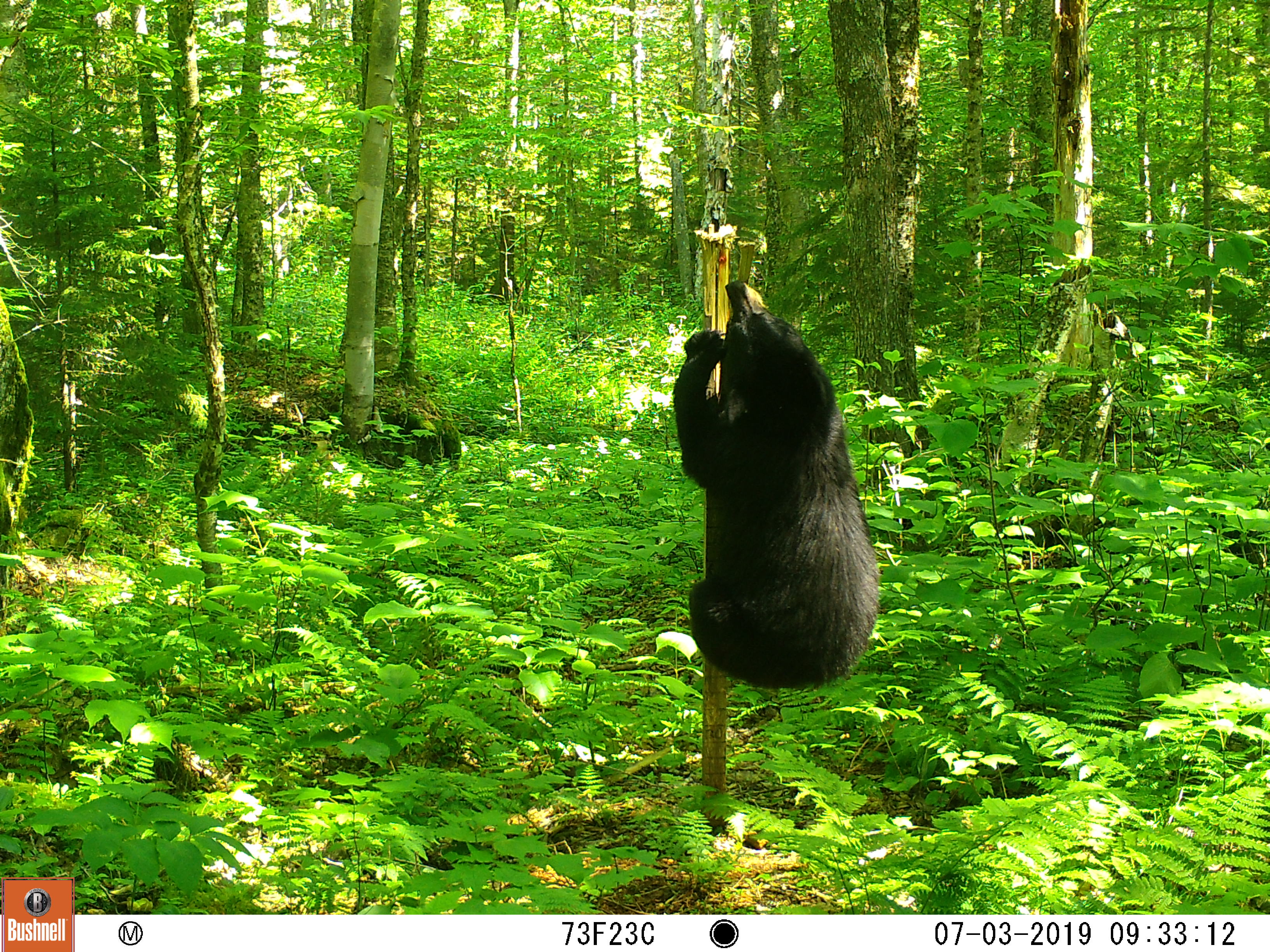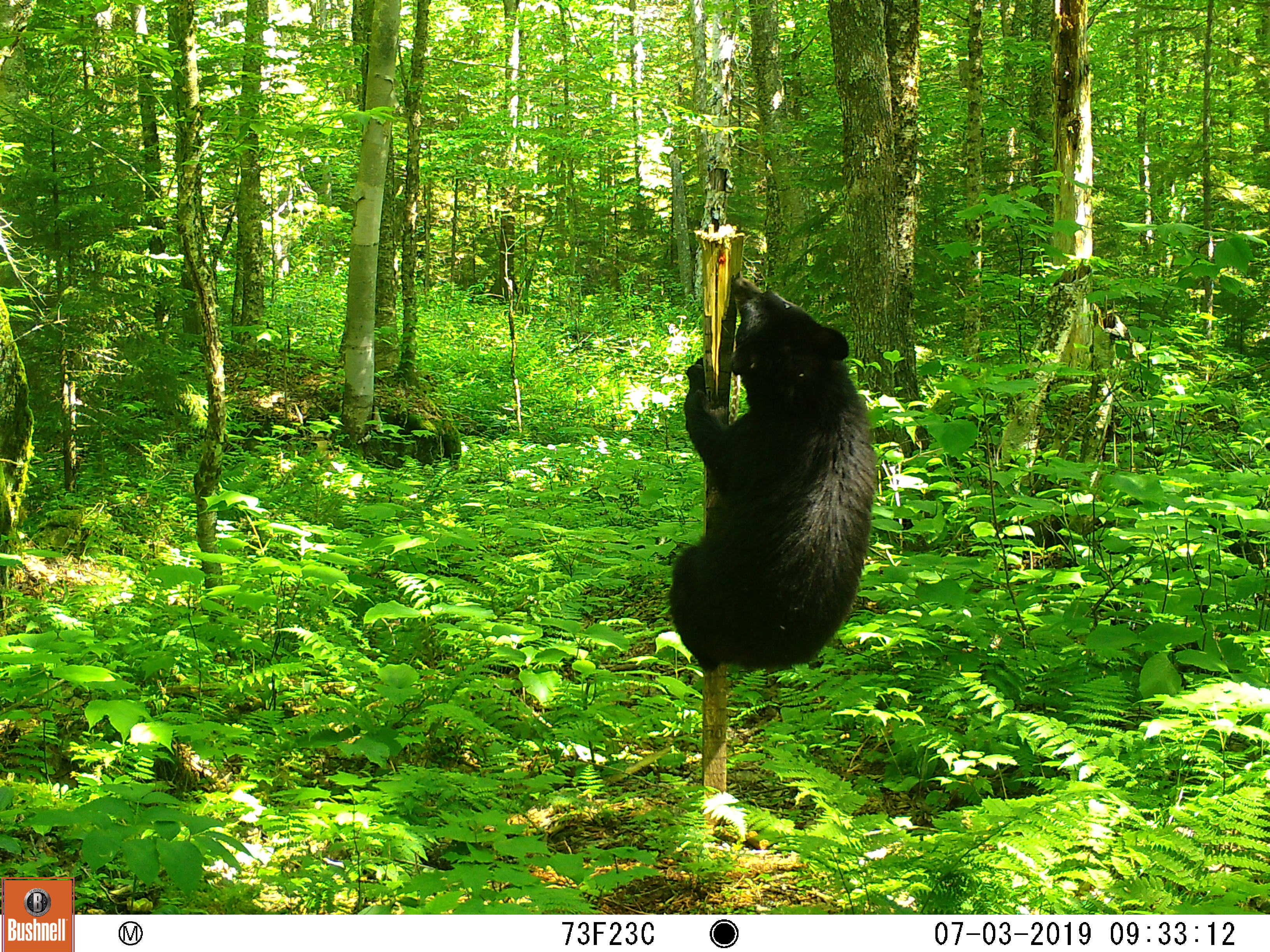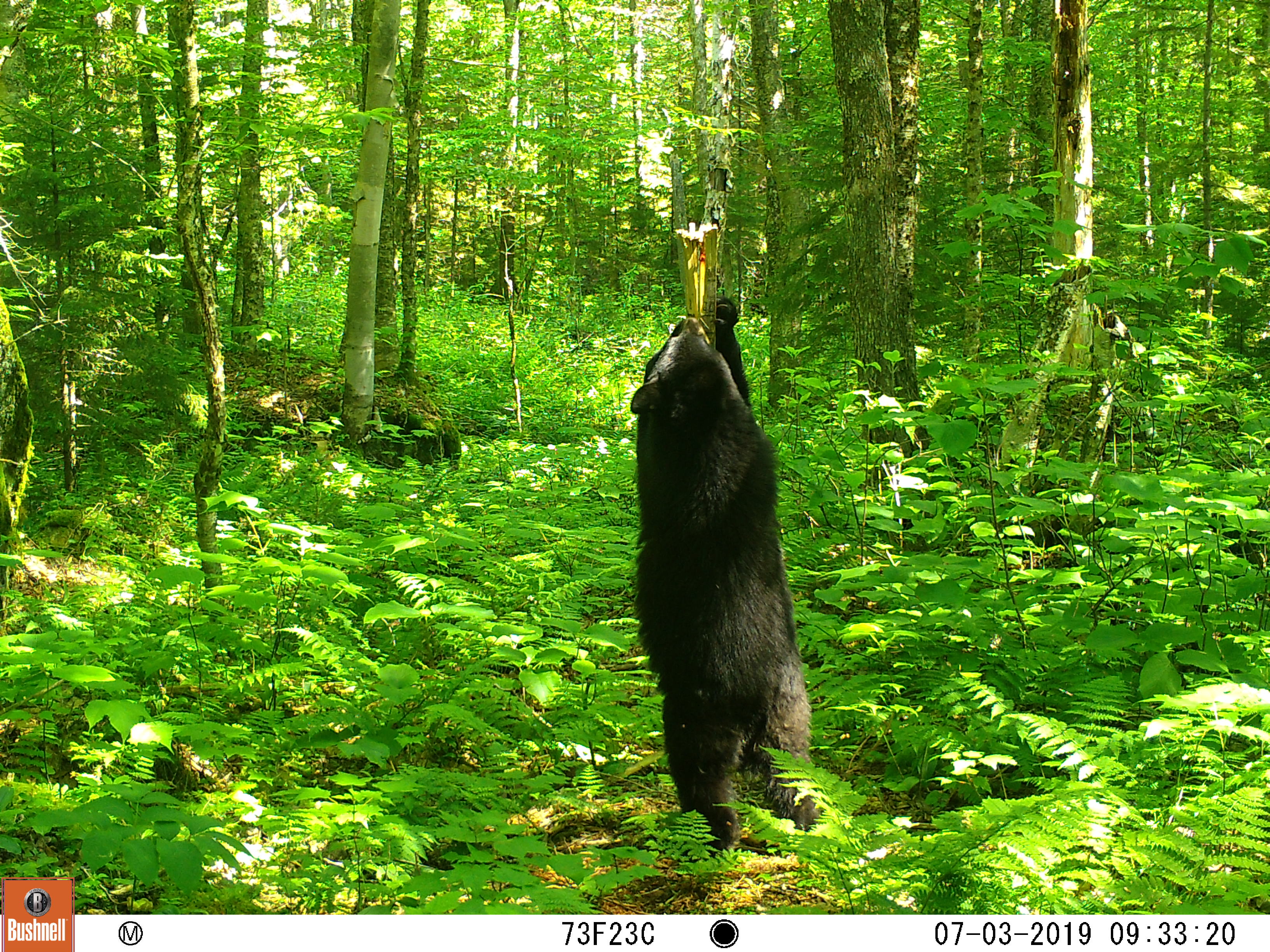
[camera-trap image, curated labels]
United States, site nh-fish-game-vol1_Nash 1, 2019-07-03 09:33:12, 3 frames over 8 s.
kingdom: Animalia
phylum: Chordata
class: Mammalia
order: Carnivora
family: Ursidae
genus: Ursus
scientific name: Ursus americanus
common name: black bear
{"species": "black bear (Ursus americanus)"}